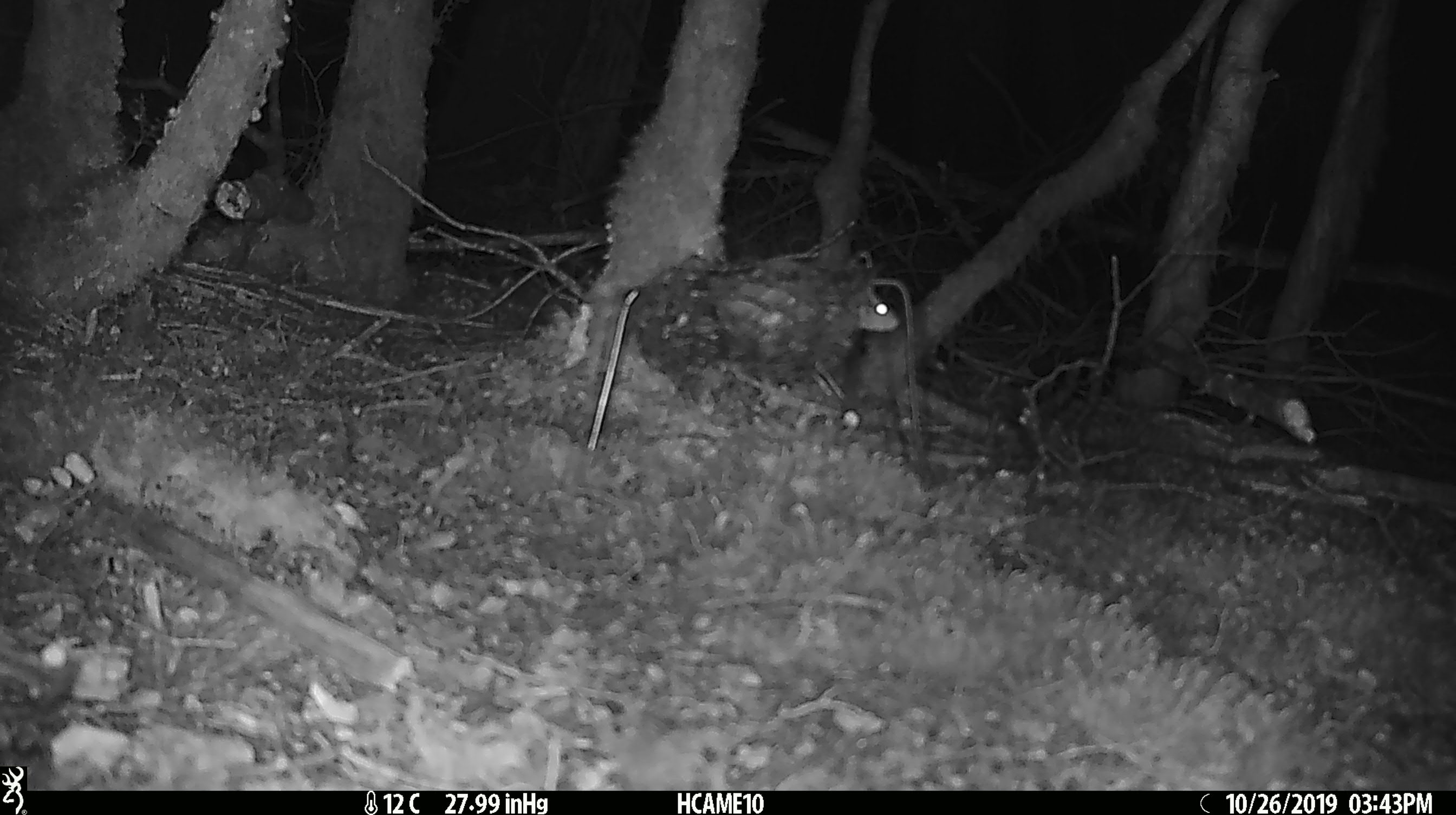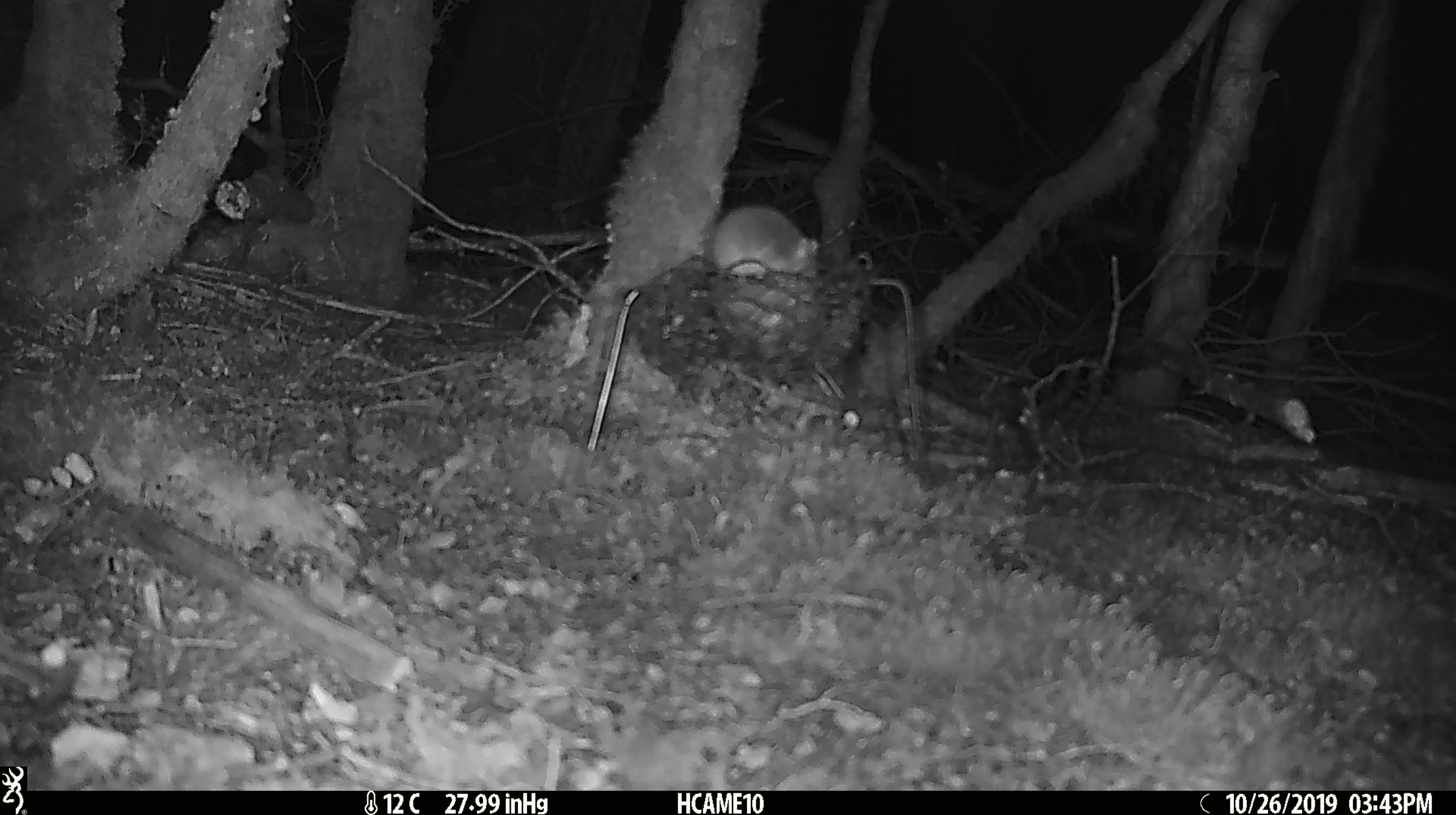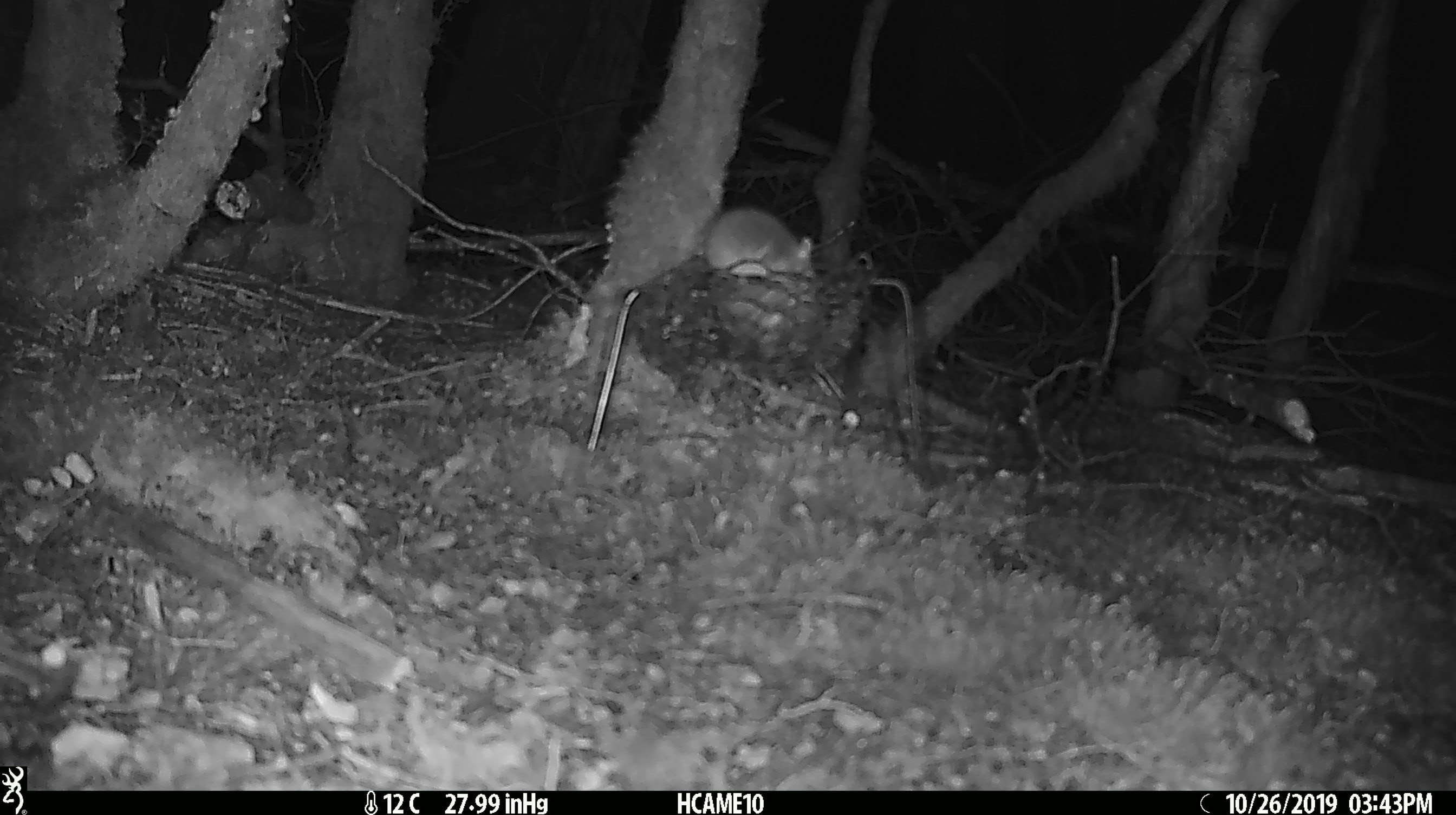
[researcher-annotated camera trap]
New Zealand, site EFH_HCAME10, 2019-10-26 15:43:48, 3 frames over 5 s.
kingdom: Animalia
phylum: Chordata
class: Mammalia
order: Rodentia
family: Muridae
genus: Mus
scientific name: Mus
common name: mouse